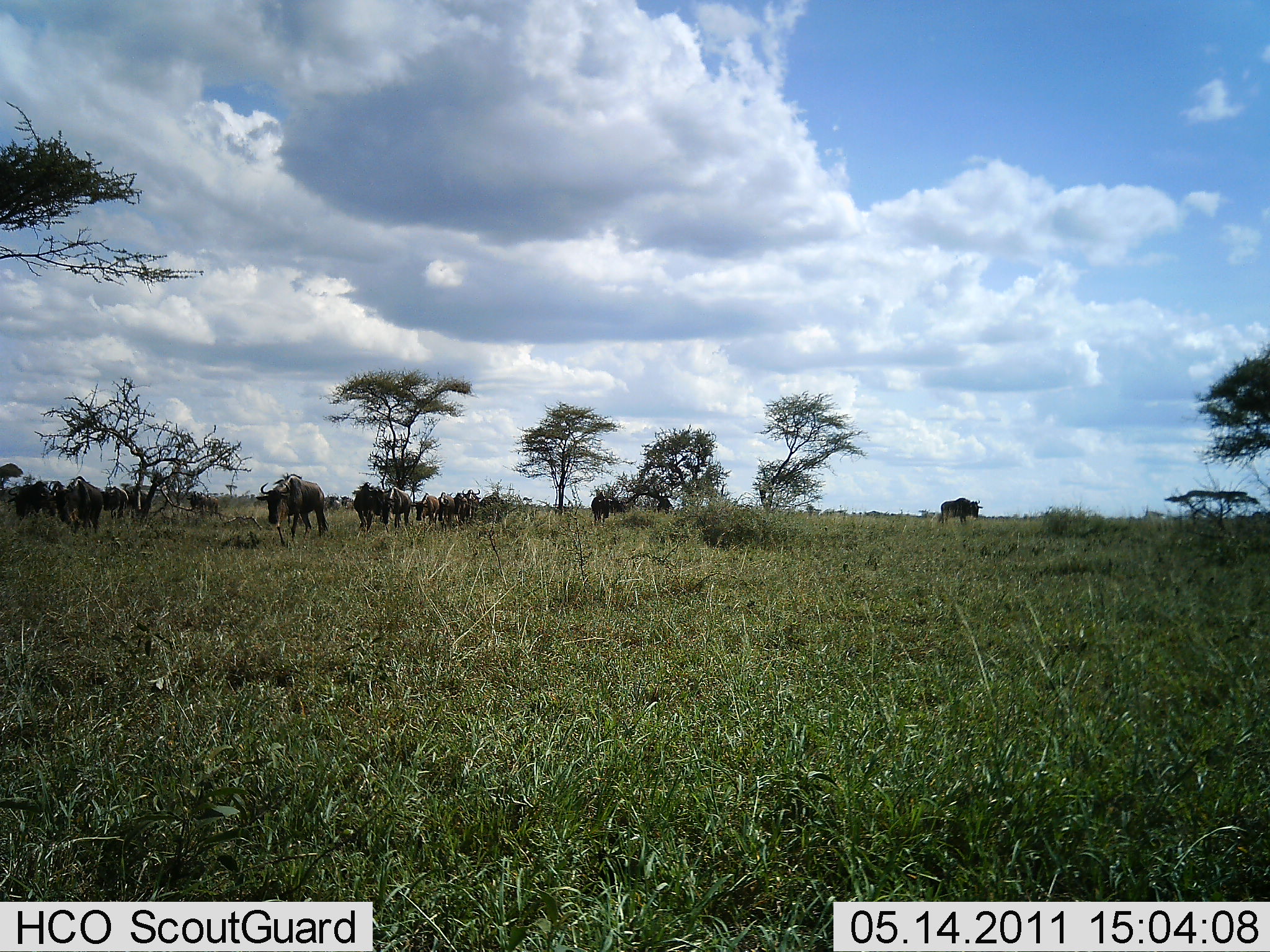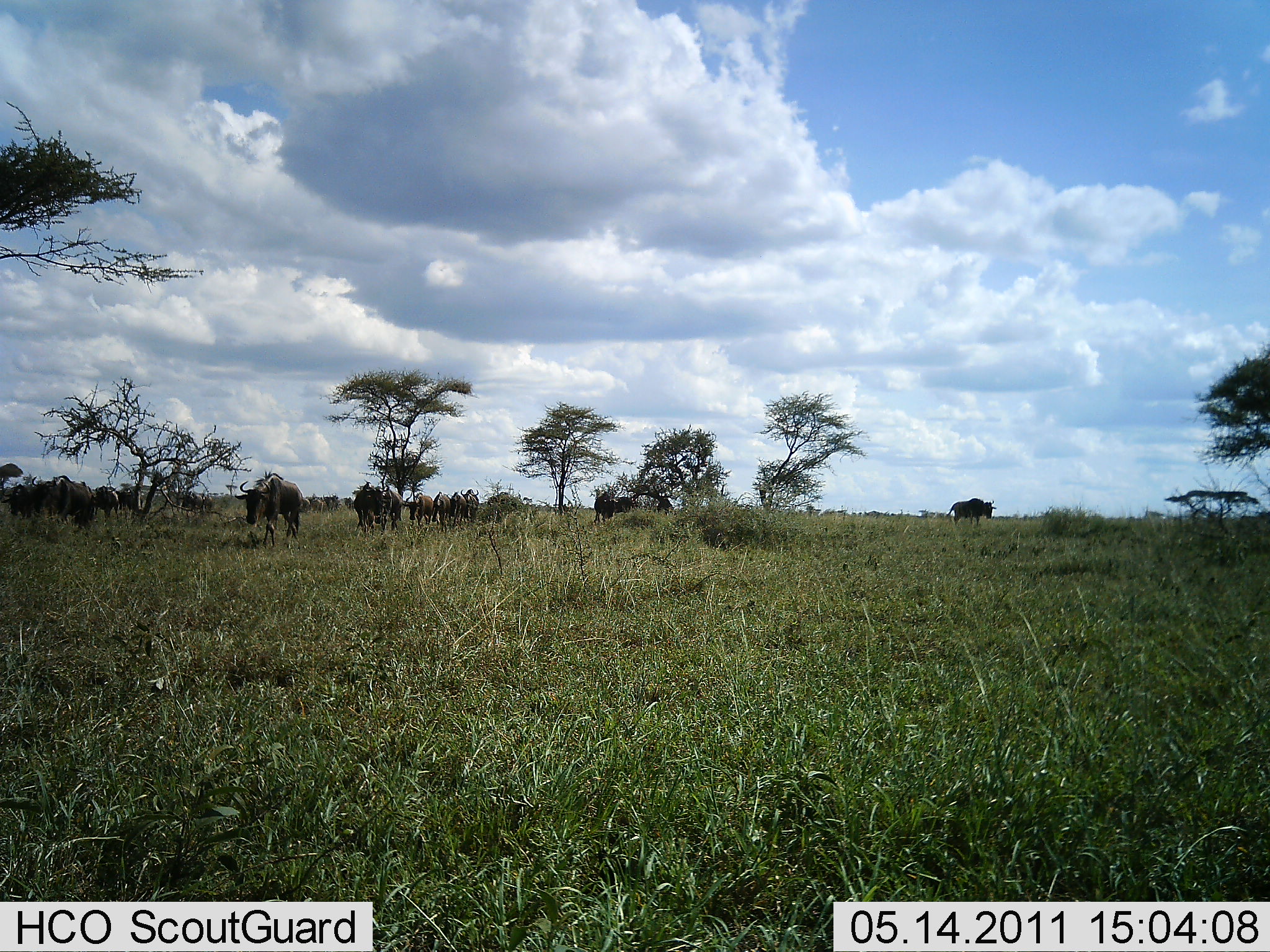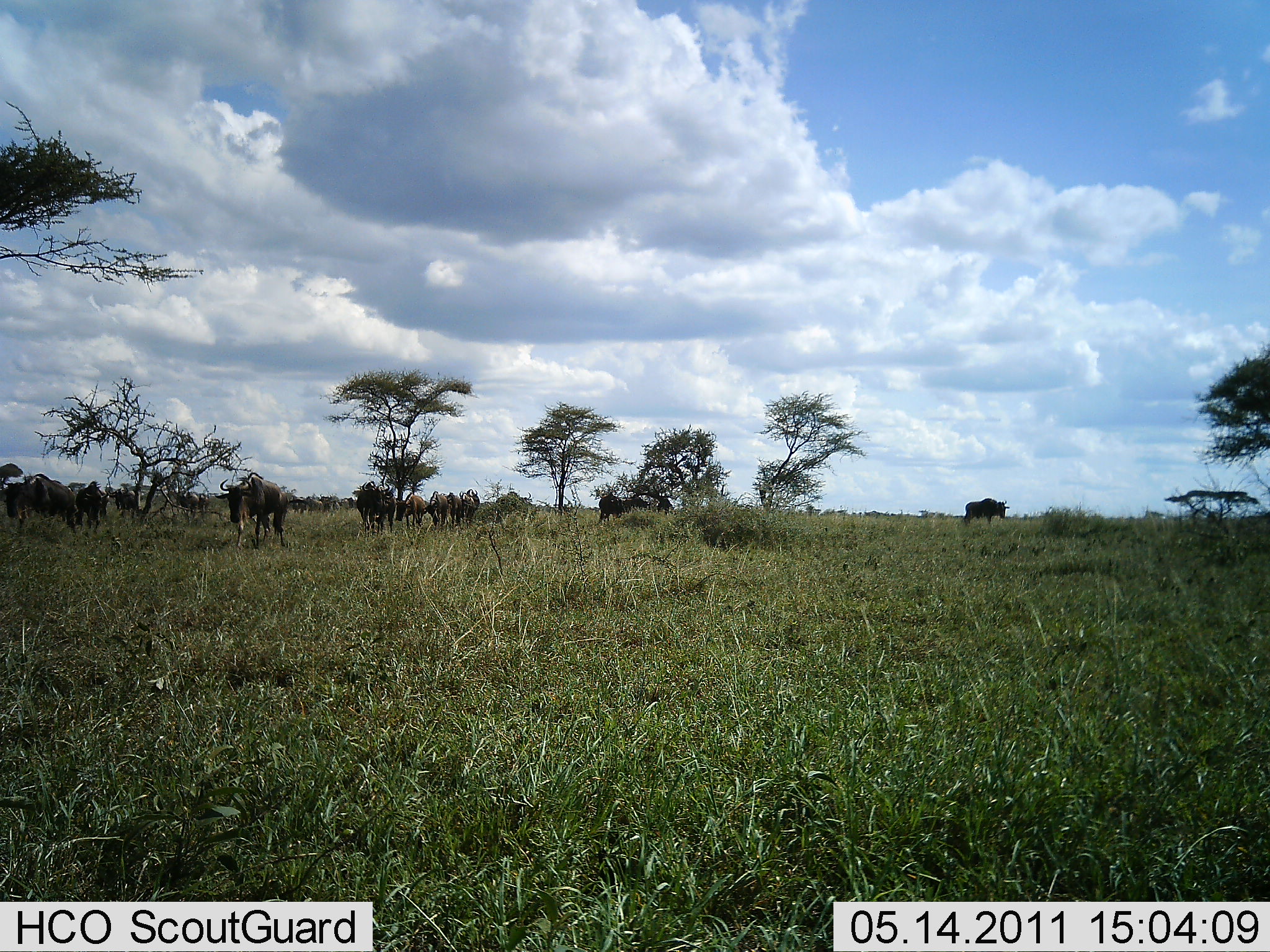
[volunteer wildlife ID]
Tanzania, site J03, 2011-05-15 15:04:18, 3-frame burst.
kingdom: Animalia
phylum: Chordata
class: Mammalia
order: Artiodactyla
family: Bovidae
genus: Connochaetes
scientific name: Connochaetes taurinus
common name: blue wildebeest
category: wildebeest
Wildebeest (blue wildebeest) (Connochaetes taurinus), count 11-50. Behavior (volunteer vote fractions): standing 36%, resting 0%, moving 100%, interacting 0%. Young present (vote fraction): 0%. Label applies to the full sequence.